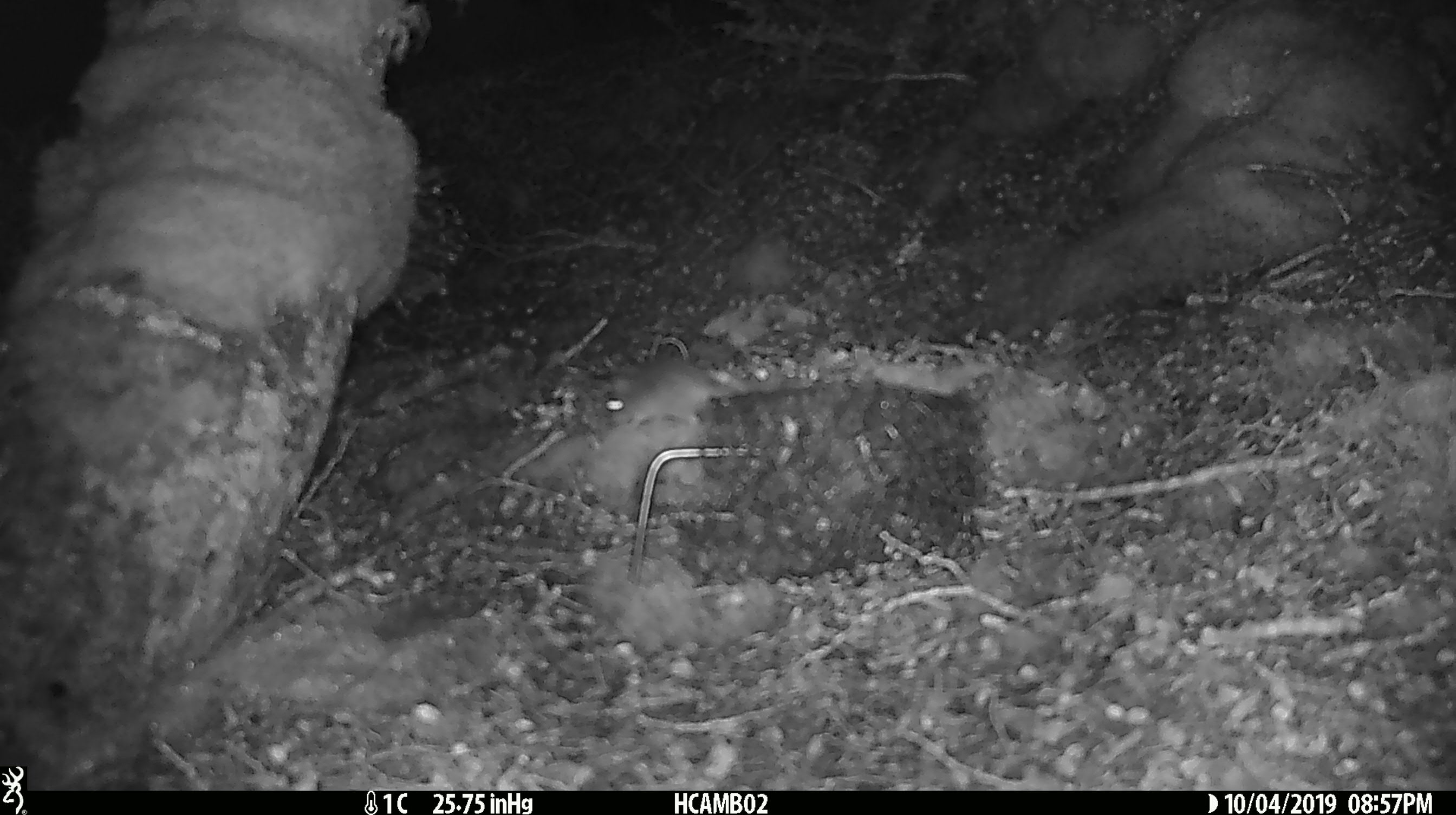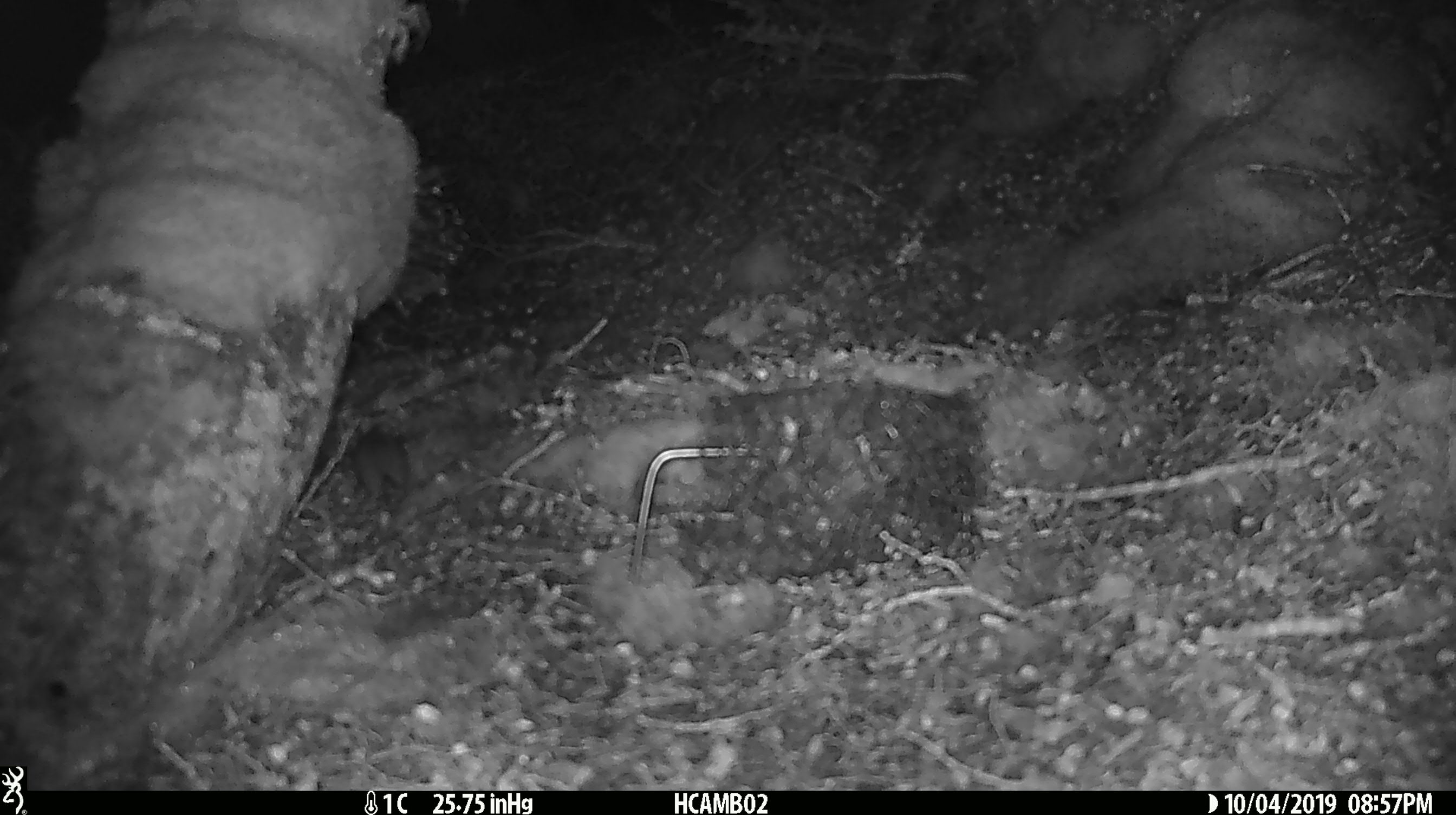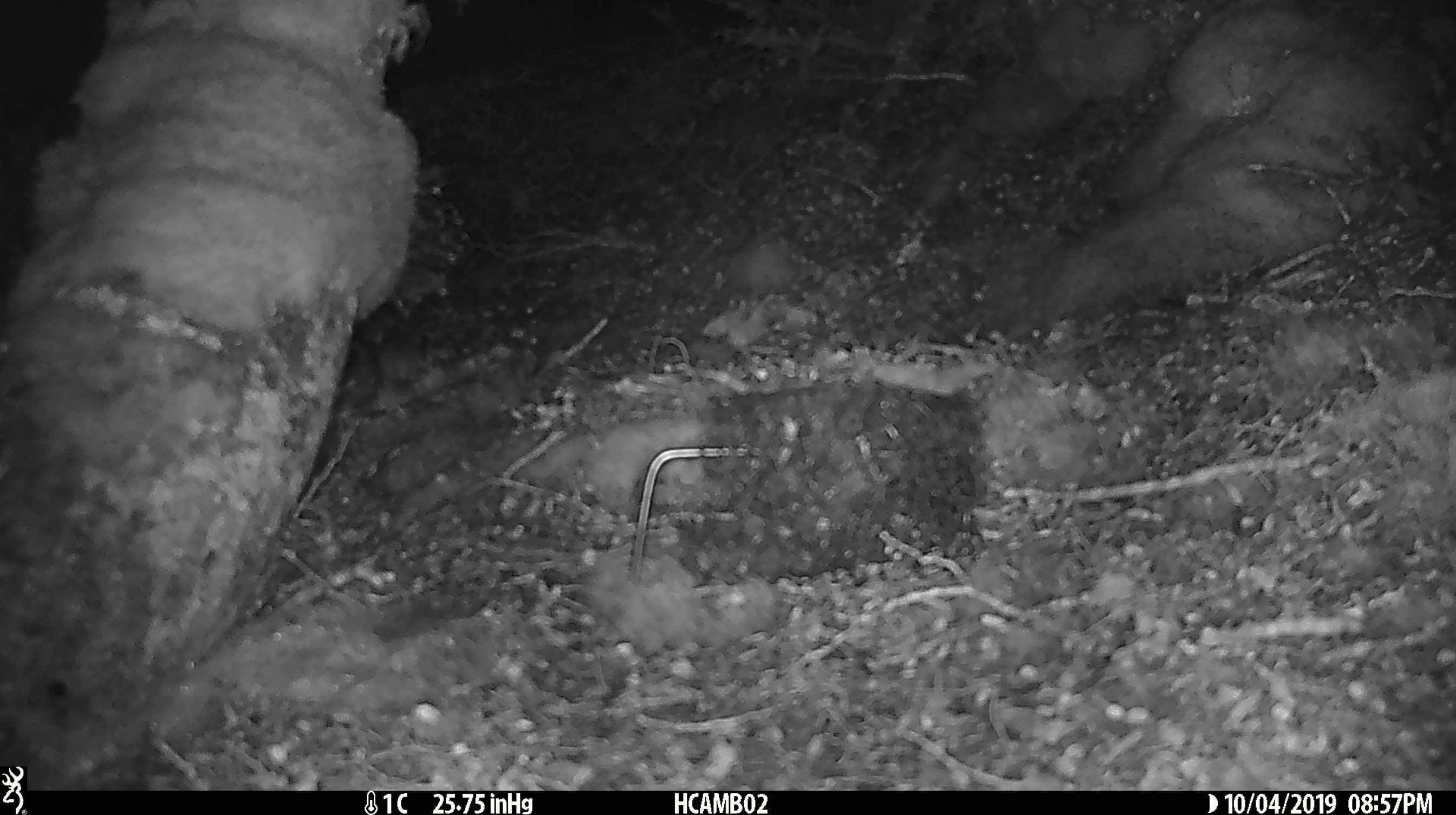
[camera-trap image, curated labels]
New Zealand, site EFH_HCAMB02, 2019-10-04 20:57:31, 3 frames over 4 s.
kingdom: Animalia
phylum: Chordata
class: Mammalia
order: Rodentia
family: Muridae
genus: Mus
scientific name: Mus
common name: mouse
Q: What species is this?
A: Mouse (Mus).